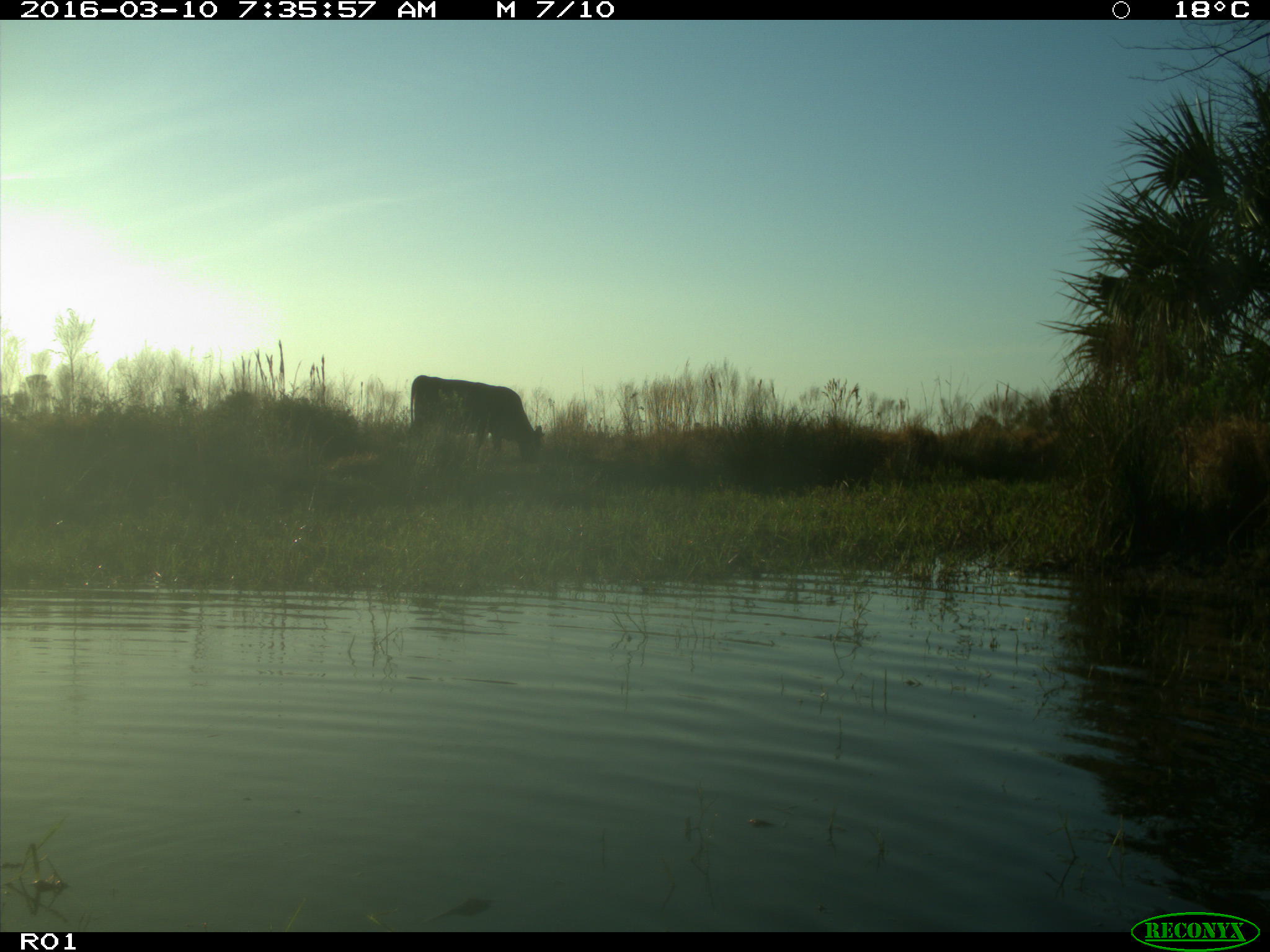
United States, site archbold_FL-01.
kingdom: Animalia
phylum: Chordata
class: Mammalia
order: Artiodactyla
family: Bovidae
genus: Bos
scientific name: Bos taurus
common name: domestic cow